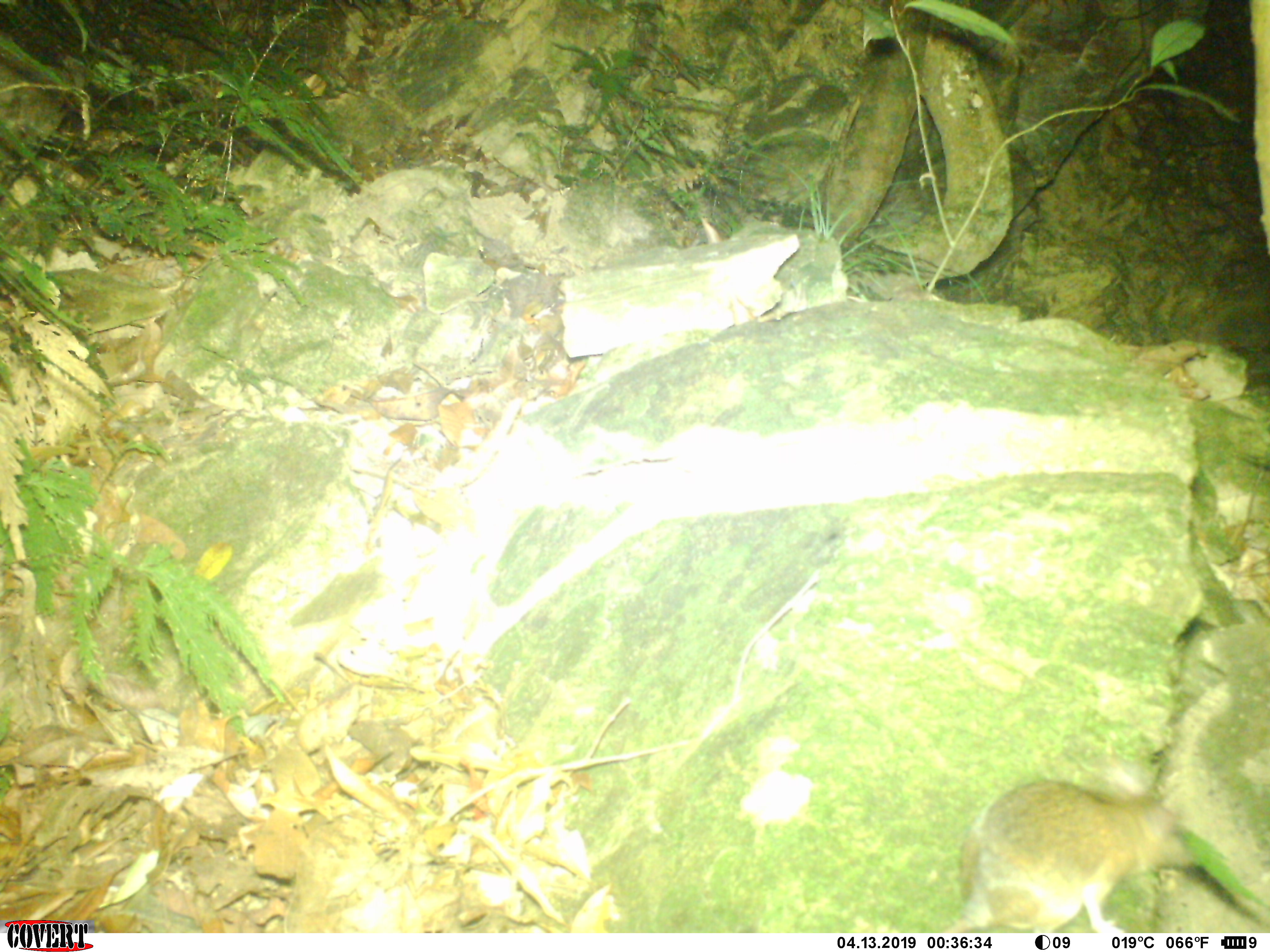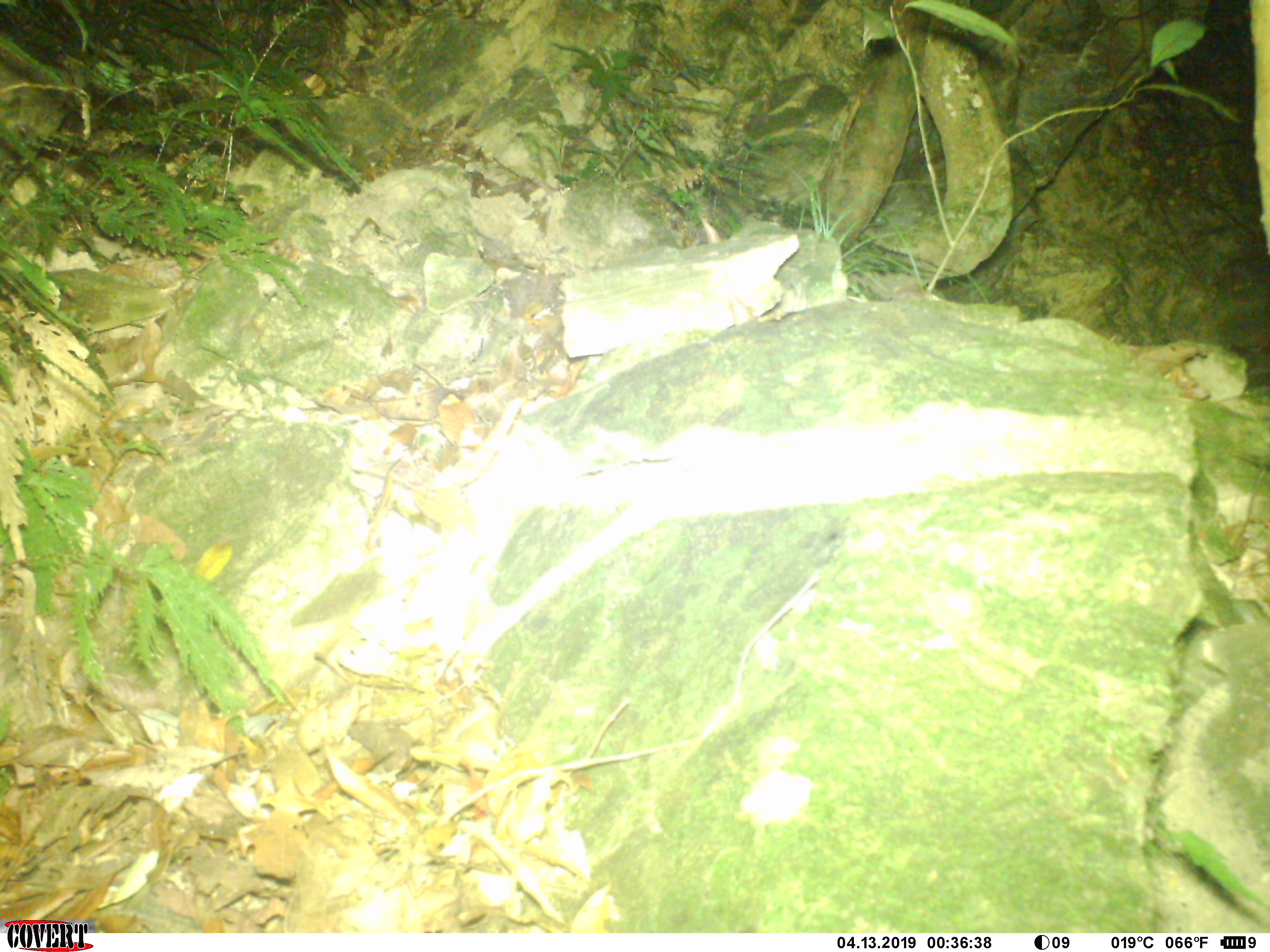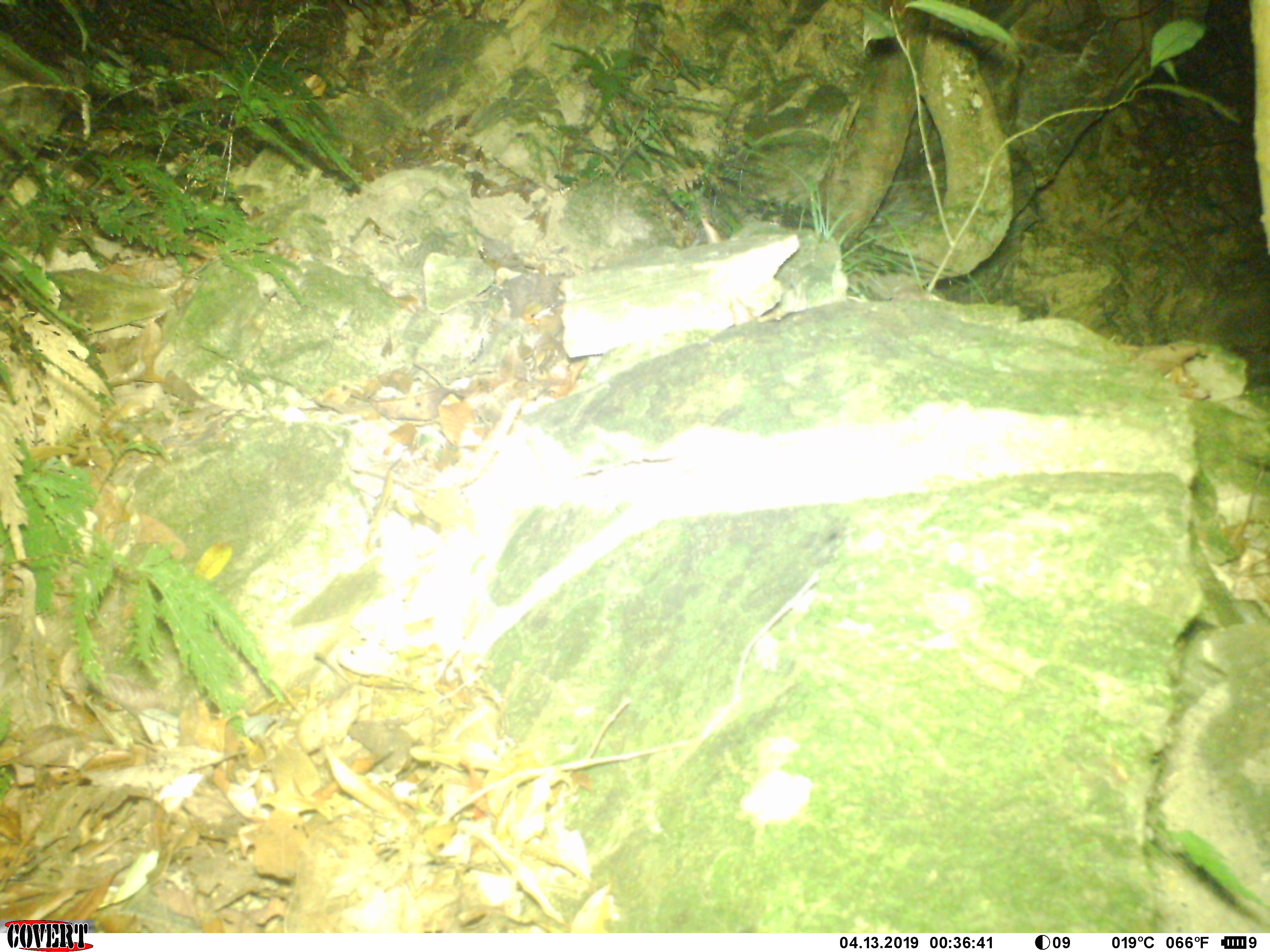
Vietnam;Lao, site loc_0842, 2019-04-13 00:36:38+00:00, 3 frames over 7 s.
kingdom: Animalia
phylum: Chordata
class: Mammalia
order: Rodentia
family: Muridae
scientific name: Muridae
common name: old-world mice and rats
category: unidentified murid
Unidentified murid (old-world mice and rats) (Muridae). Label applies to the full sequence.